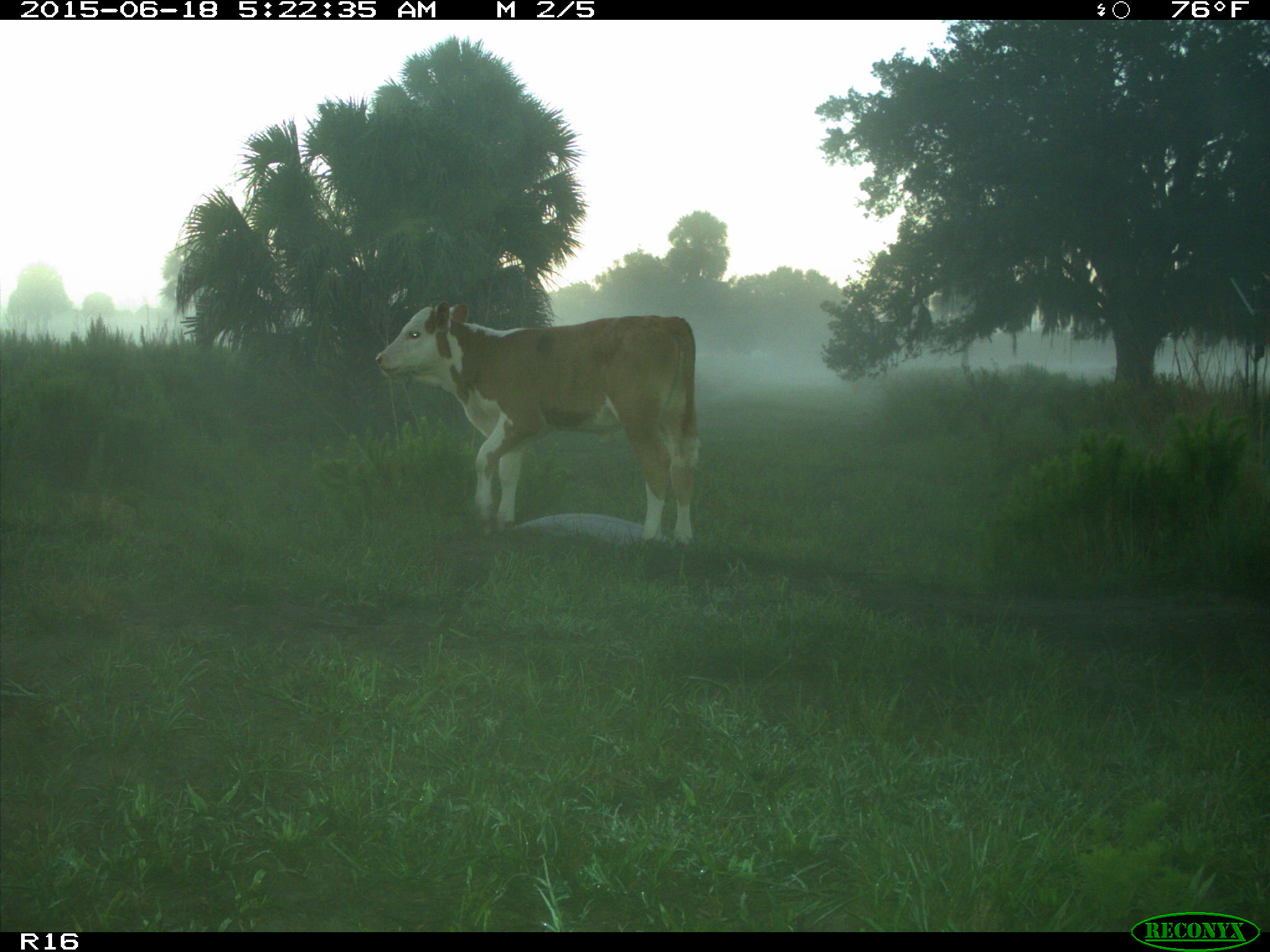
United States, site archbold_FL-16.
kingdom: Animalia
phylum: Chordata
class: Mammalia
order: Artiodactyla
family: Bovidae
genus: Bos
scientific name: Bos taurus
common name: domestic cow